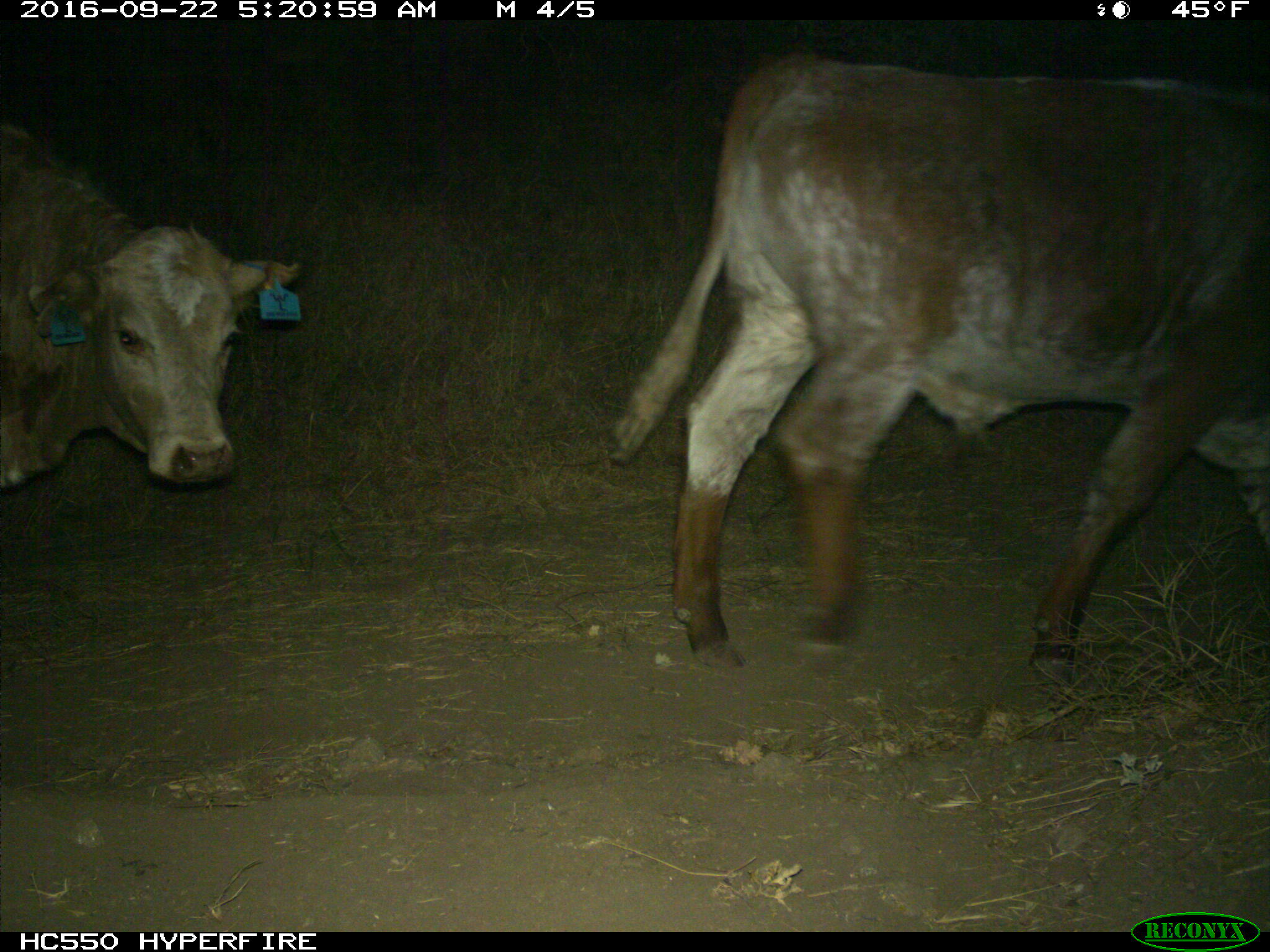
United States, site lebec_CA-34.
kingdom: Animalia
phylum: Chordata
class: Mammalia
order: Artiodactyla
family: Bovidae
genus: Bos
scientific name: Bos taurus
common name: domestic cow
Bos taurus (domestic cow).